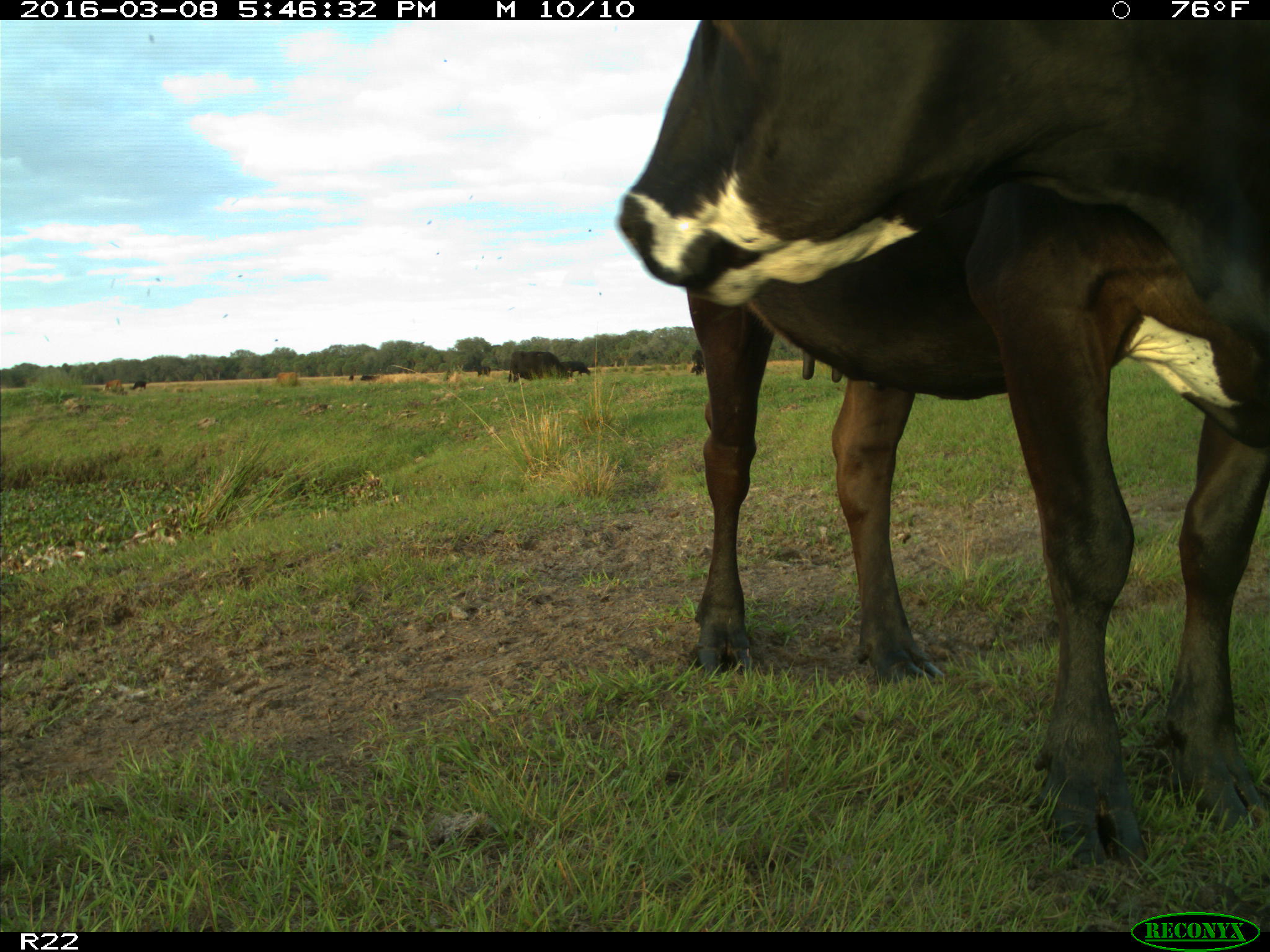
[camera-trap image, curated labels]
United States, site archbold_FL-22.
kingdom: Animalia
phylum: Chordata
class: Mammalia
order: Artiodactyla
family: Bovidae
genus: Bos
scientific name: Bos taurus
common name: domestic cow